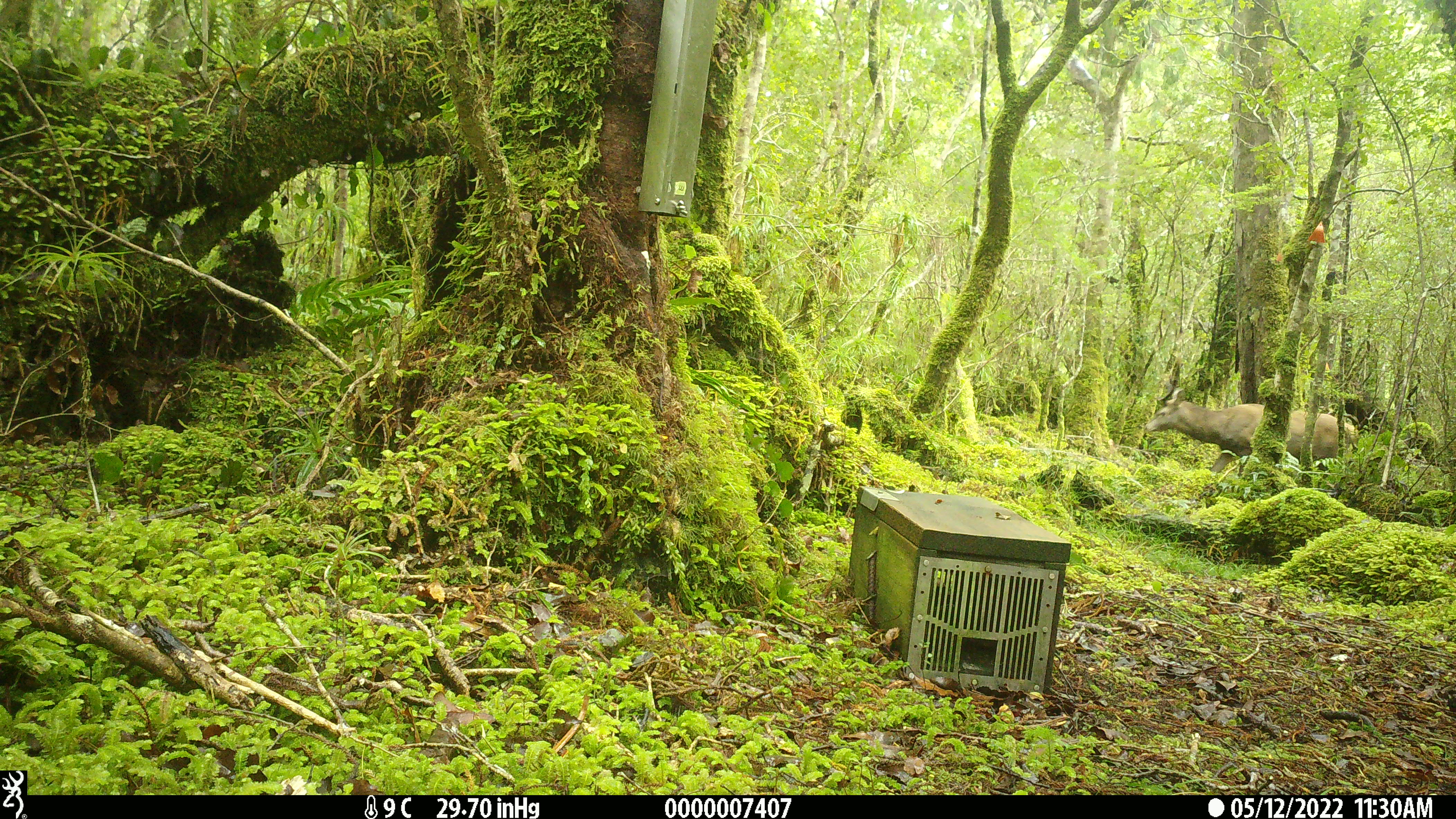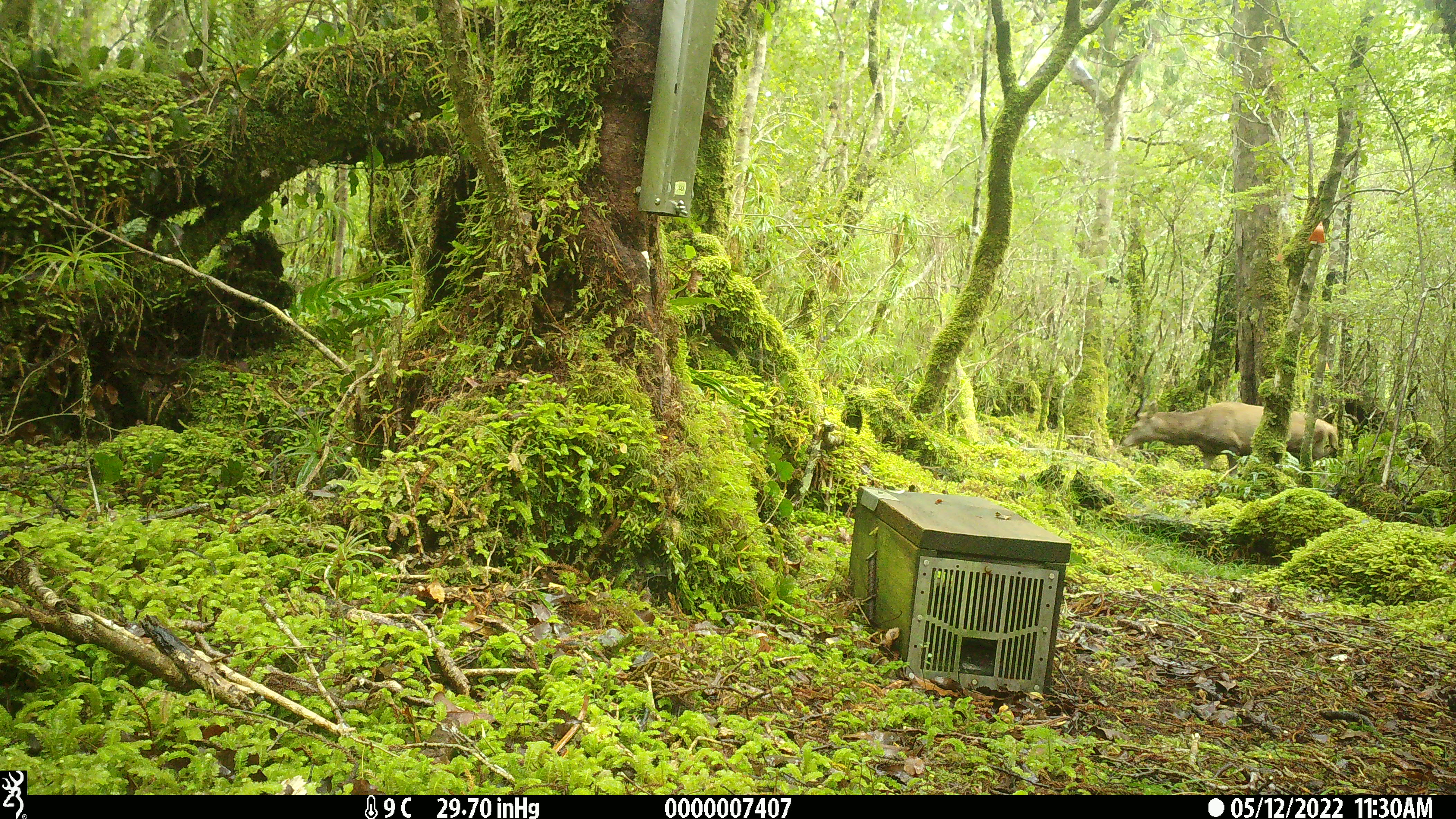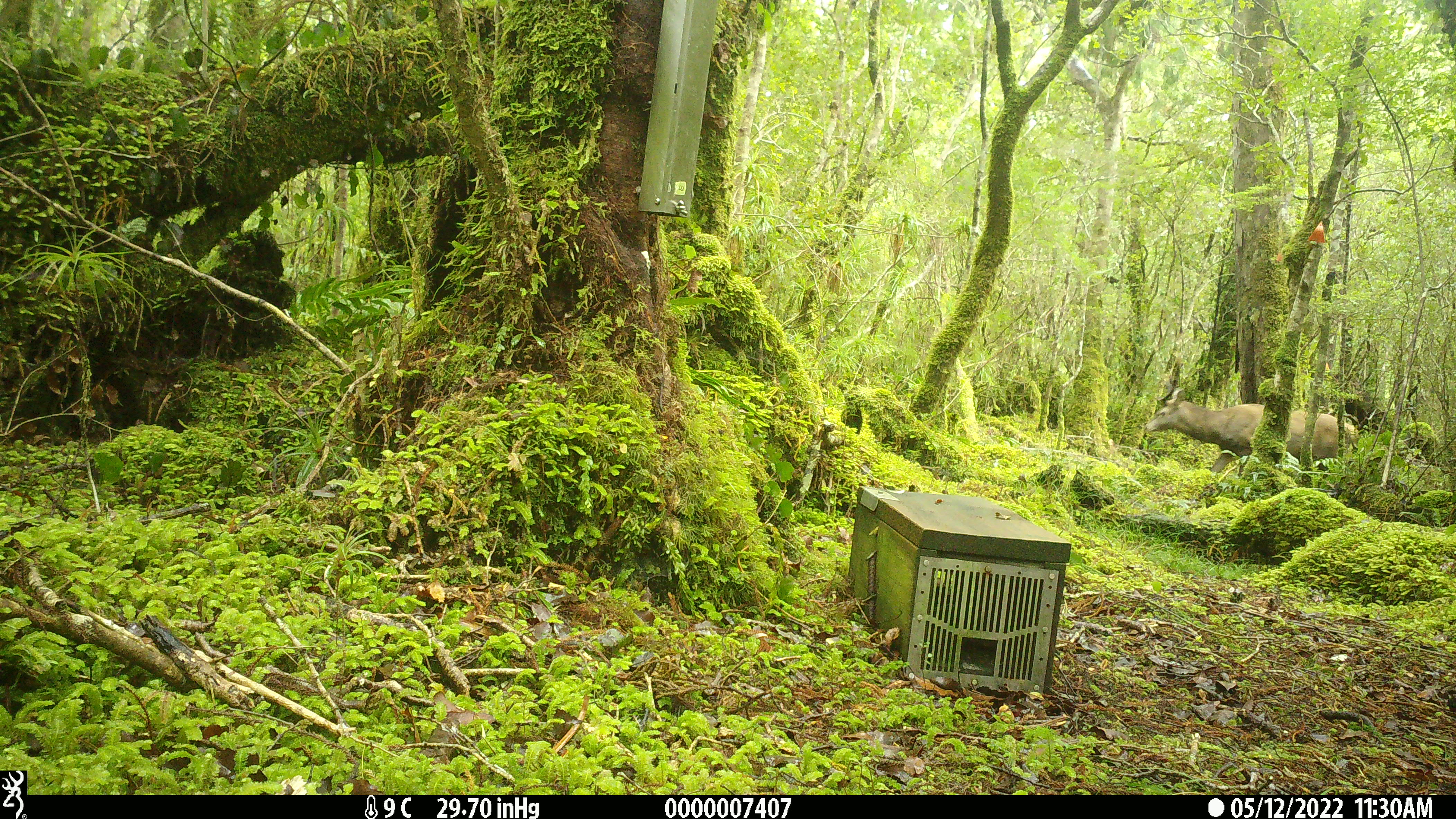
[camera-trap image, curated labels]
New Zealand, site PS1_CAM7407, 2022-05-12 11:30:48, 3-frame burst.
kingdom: Animalia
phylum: Chordata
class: Mammalia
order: Artiodactyla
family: Cervidae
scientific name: Cervidae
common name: deer